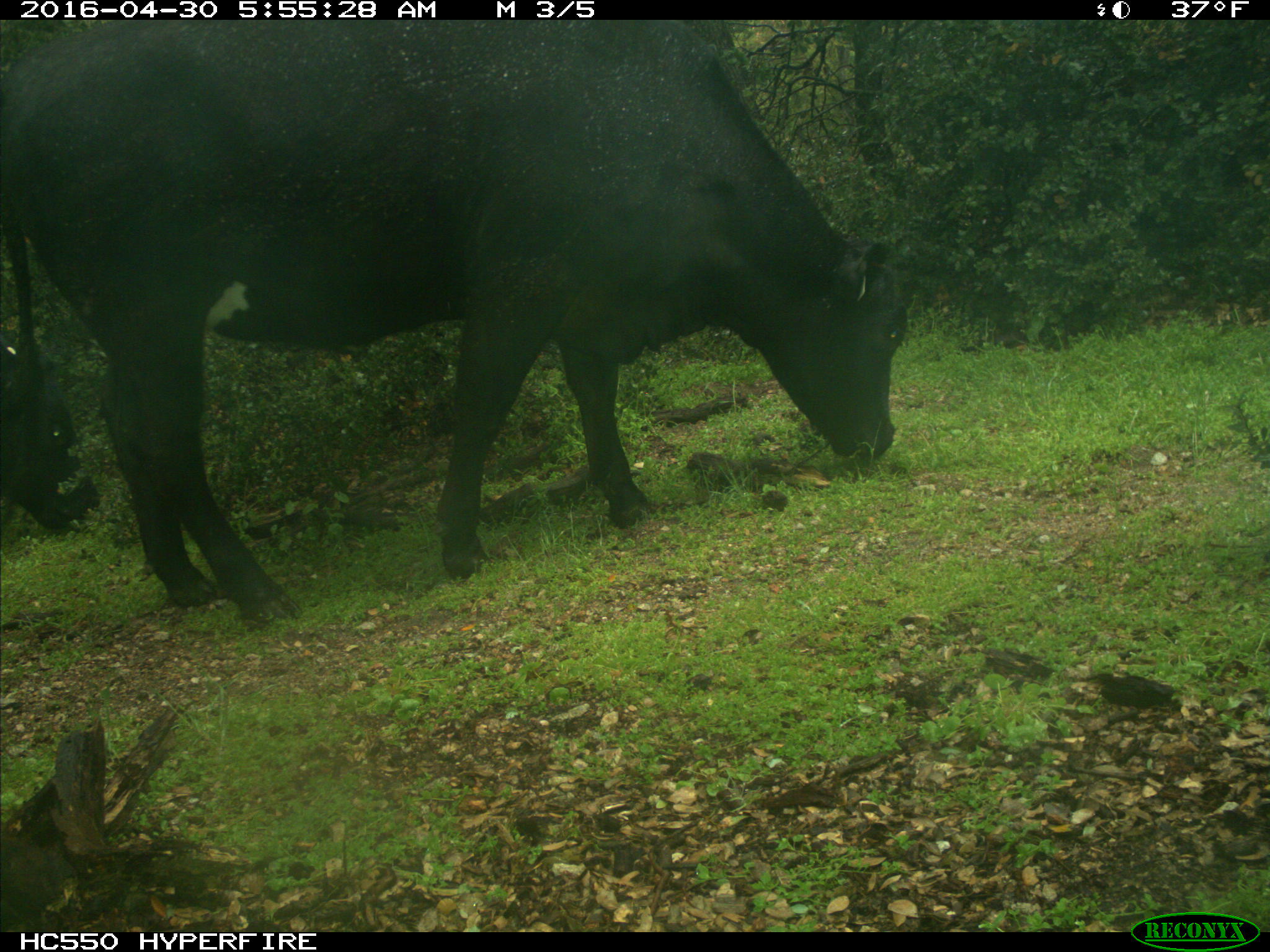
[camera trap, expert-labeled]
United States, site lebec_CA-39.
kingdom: Animalia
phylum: Chordata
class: Mammalia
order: Artiodactyla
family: Bovidae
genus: Bos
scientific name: Bos taurus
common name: domestic cow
Bos taurus (domestic cow).